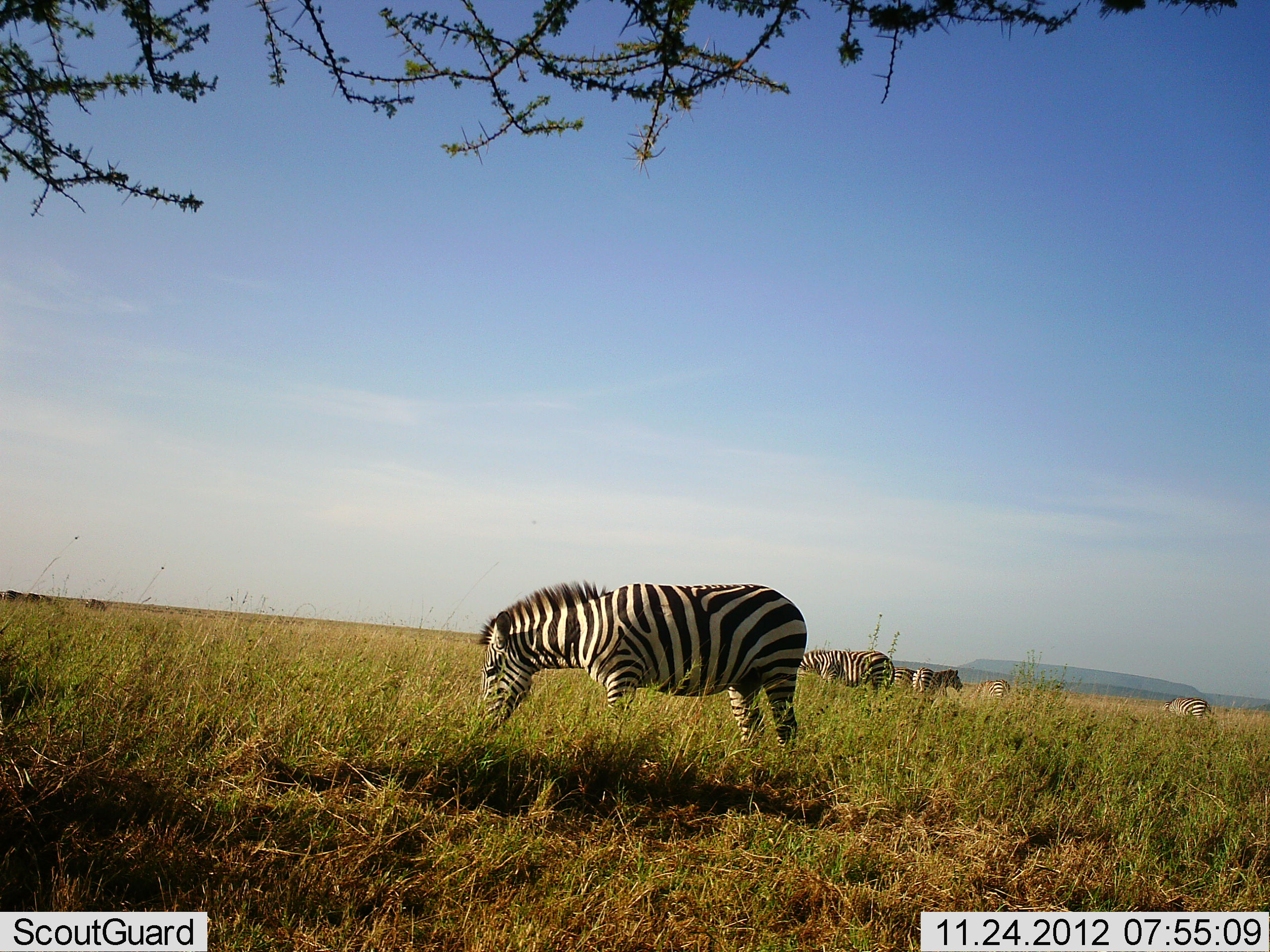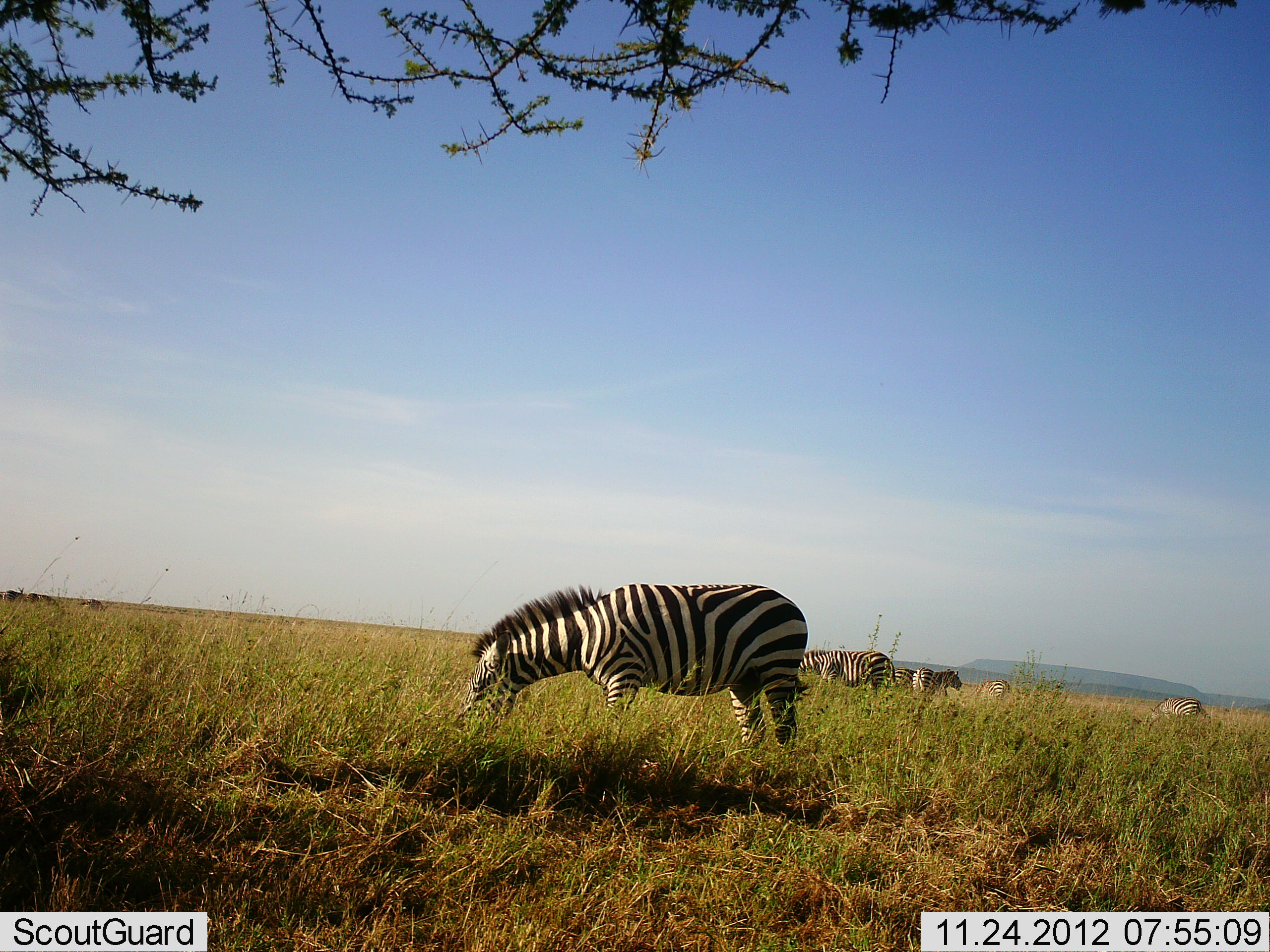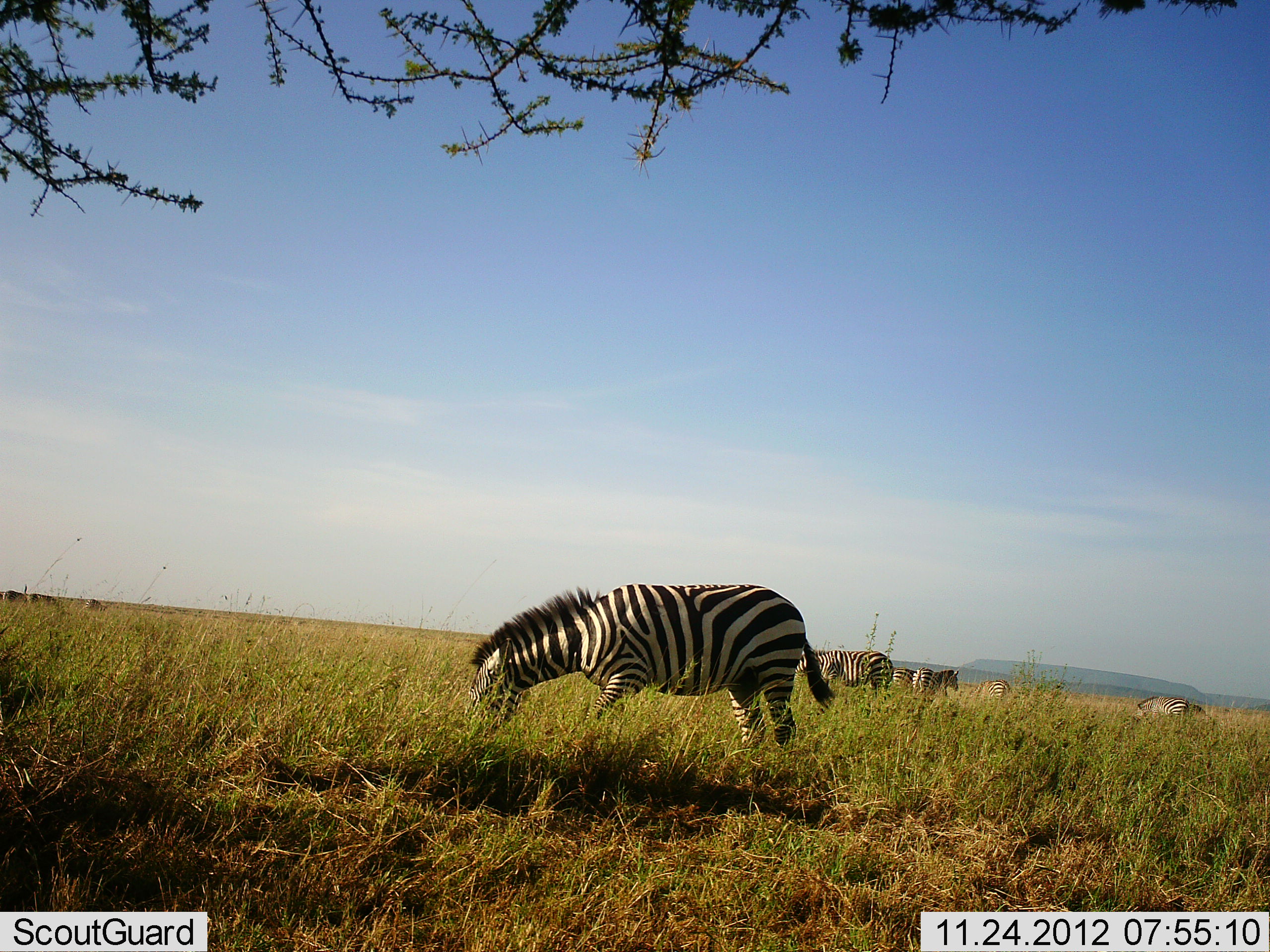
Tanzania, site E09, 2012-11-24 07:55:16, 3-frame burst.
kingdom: Animalia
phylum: Chordata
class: Mammalia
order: Perissodactyla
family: Equidae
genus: Equus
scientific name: Equus quagga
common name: plains zebra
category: zebra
Zebra (plains zebra) (Equus quagga), count 5. Behavior (volunteer vote fractions): standing 10%, resting 10%, moving 20%, interacting 0%. Young present (vote fraction): 0%. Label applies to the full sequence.